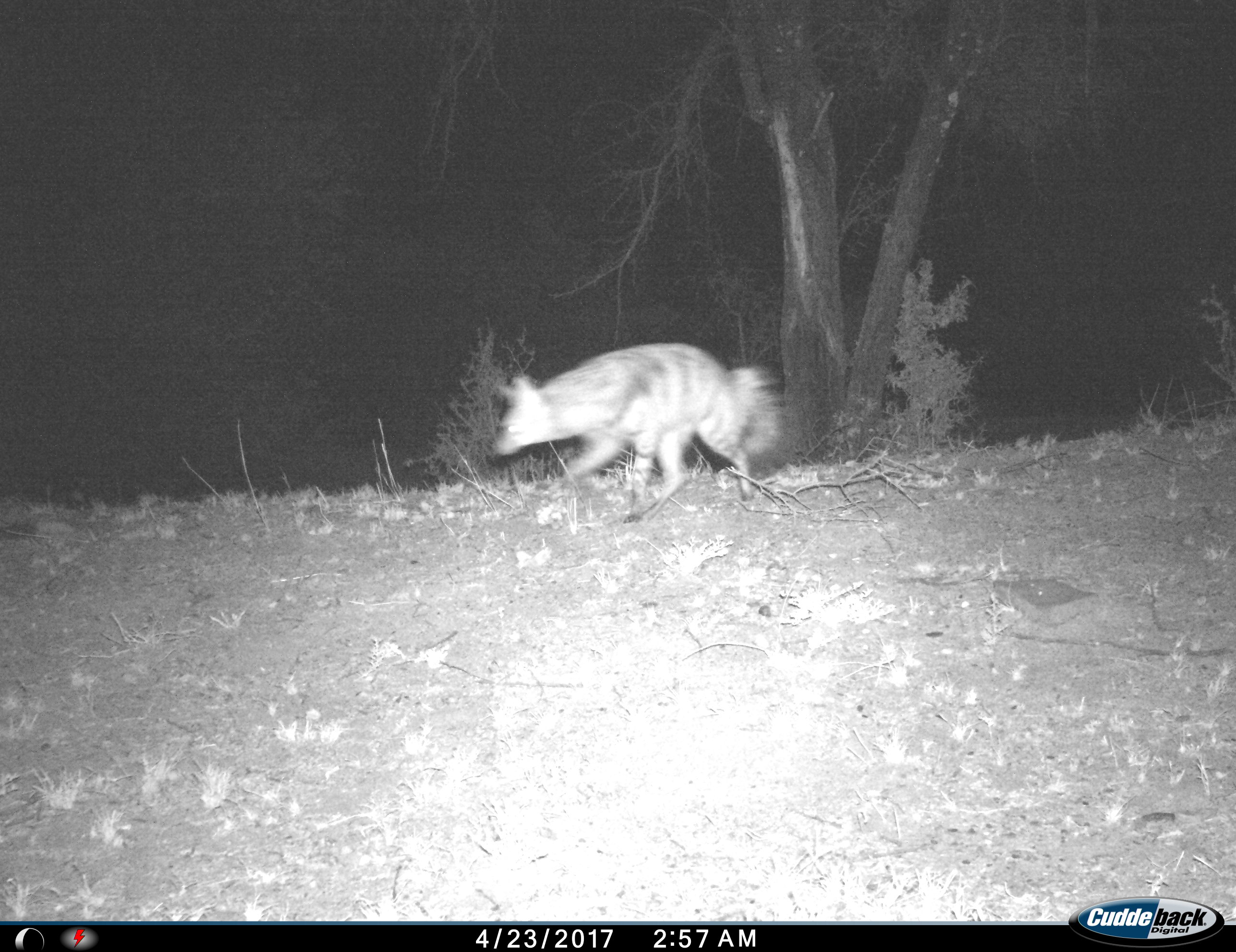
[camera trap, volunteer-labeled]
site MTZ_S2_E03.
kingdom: Animalia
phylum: Chordata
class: Mammalia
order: Carnivora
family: Hyaenidae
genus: Proteles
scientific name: Proteles cristatus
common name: aardwolf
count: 1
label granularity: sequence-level